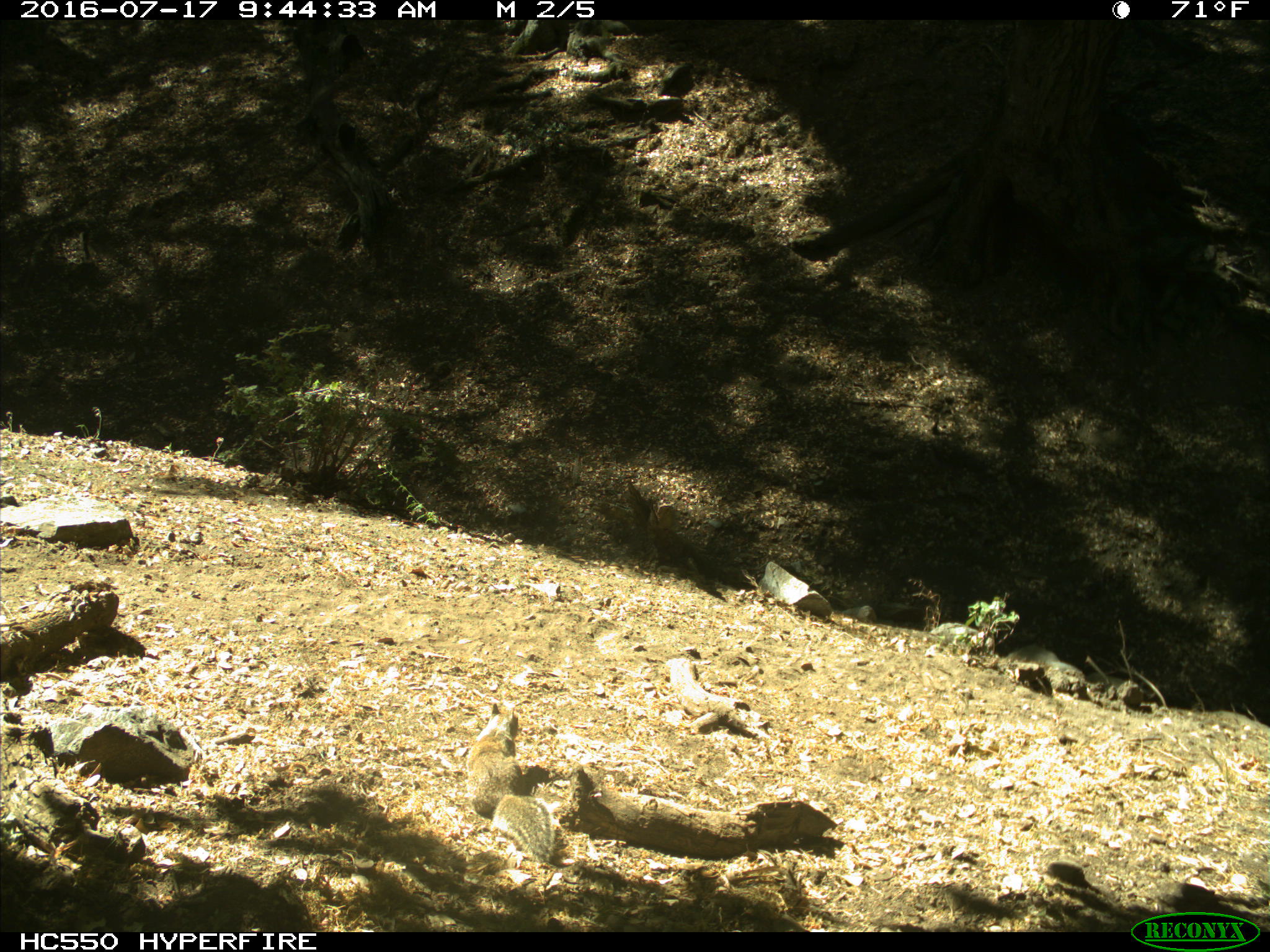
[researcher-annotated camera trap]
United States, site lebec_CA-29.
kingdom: Animalia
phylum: Chordata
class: Mammalia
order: Rodentia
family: Sciuridae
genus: Otospermophilus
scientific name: Otospermophilus beecheyi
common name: california ground squirrel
Otospermophilus beecheyi (california ground squirrel).